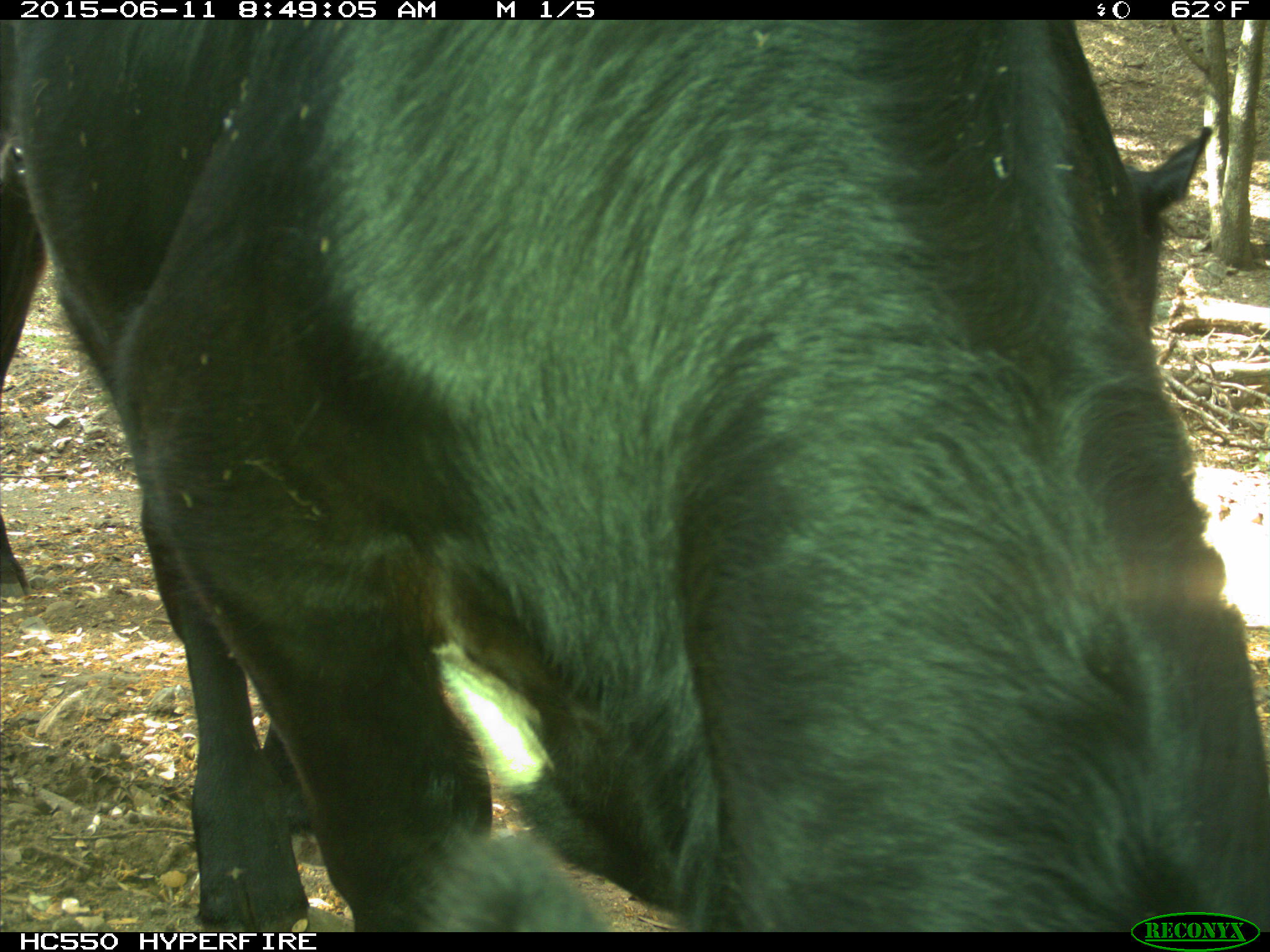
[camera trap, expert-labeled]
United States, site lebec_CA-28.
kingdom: Animalia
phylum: Chordata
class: Mammalia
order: Artiodactyla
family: Bovidae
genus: Bos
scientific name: Bos taurus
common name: domestic cow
Bos taurus (domestic cow).